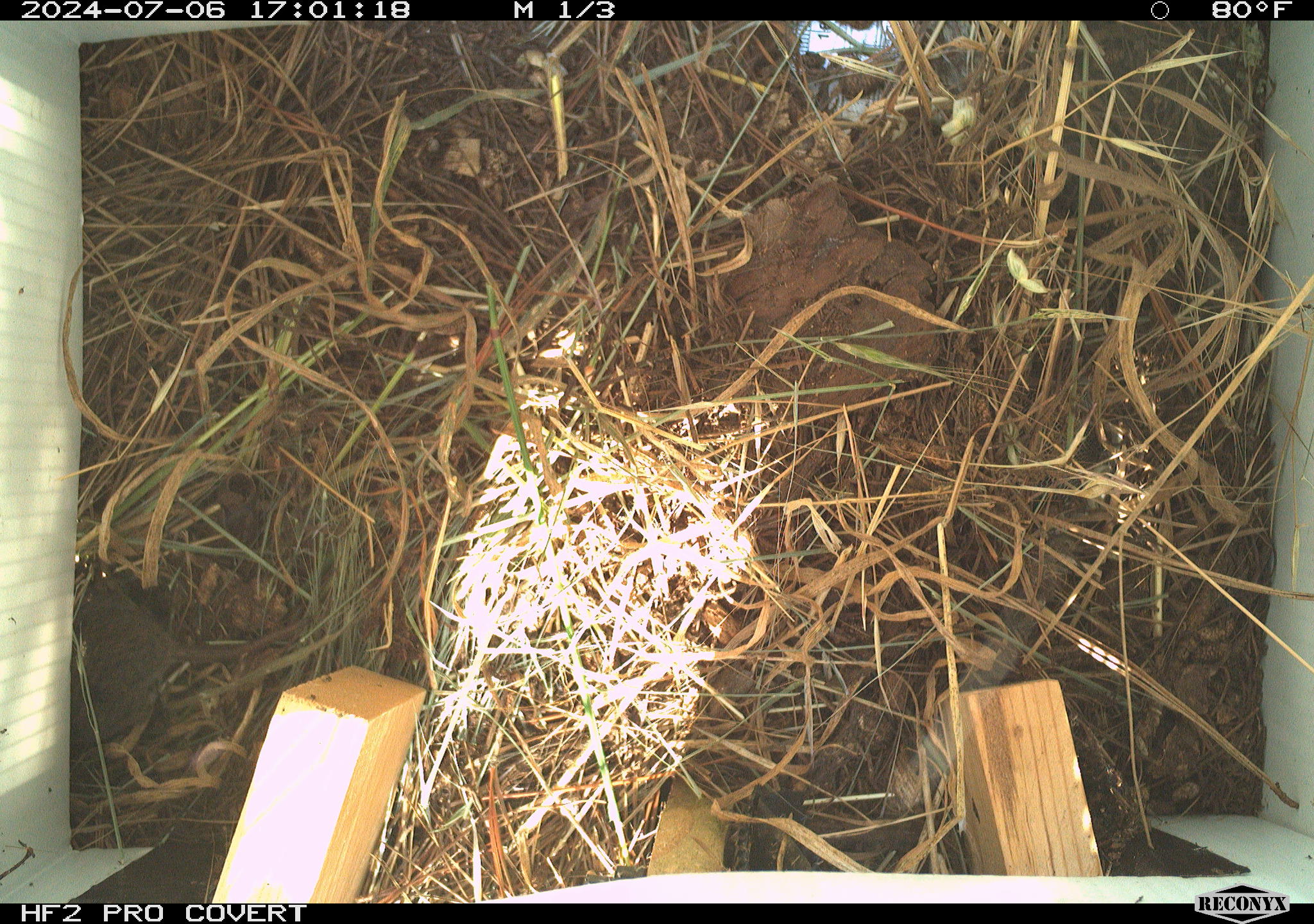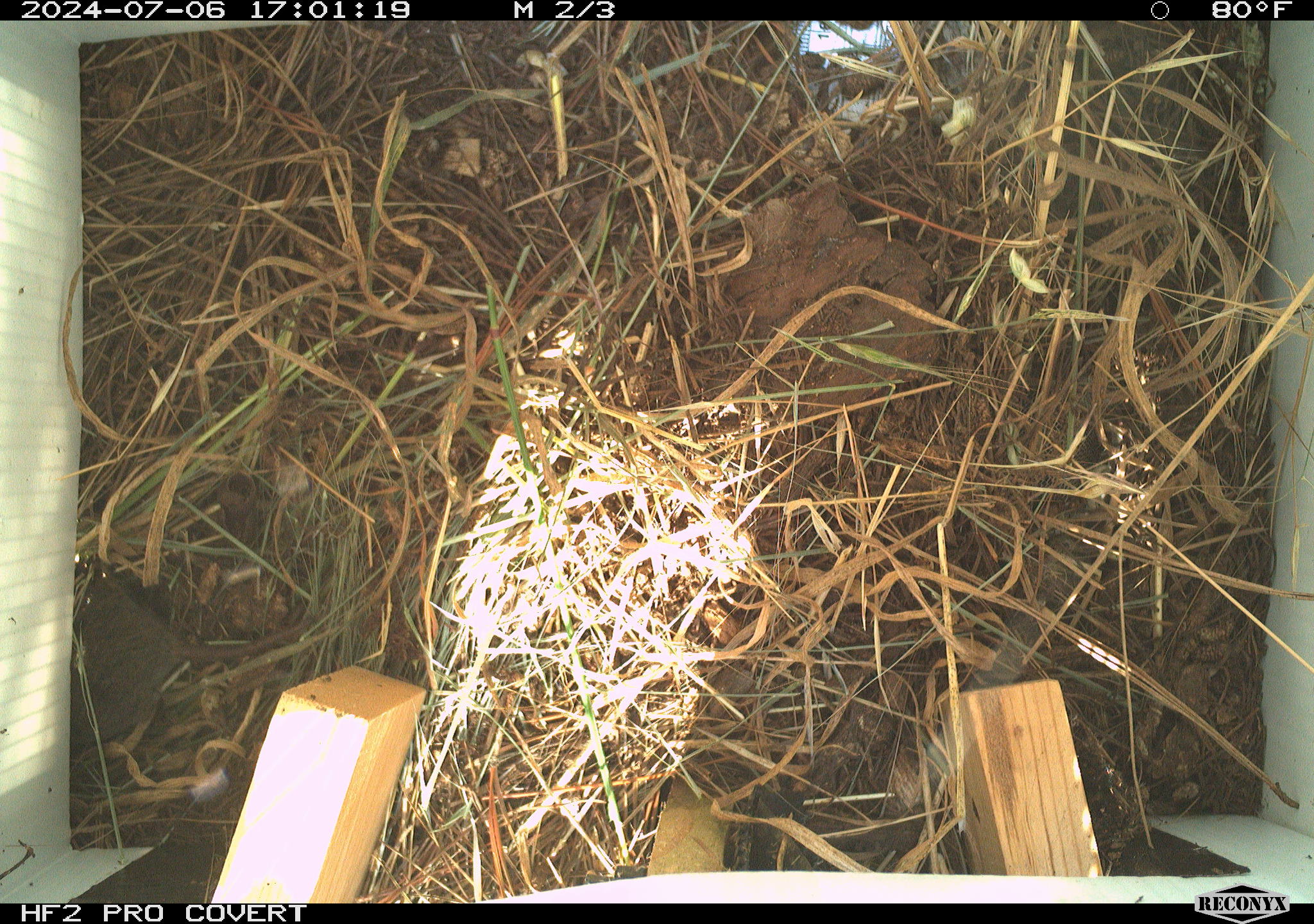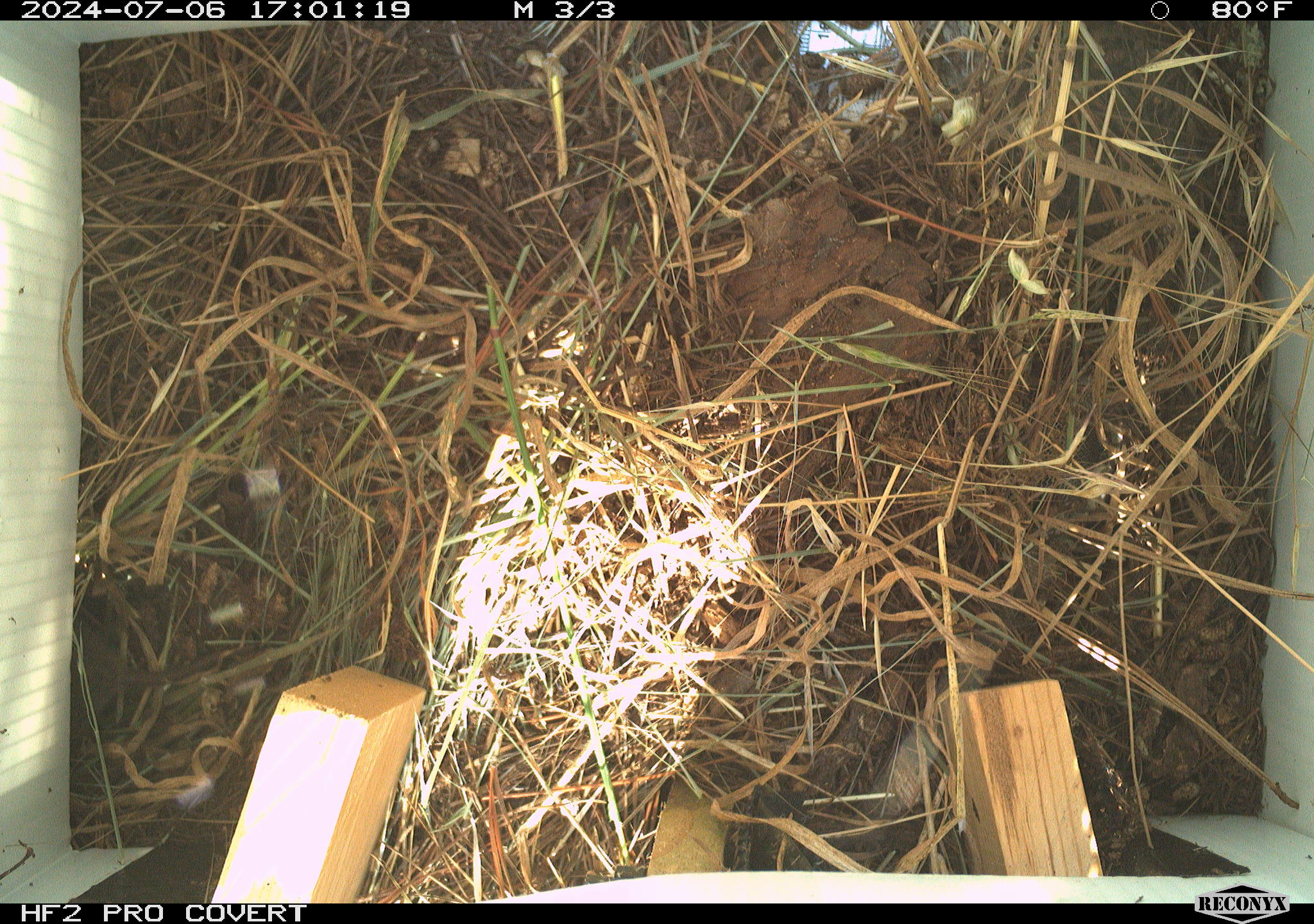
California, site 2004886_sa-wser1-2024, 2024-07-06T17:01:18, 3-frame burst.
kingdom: Animalia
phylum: Chordata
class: Mammalia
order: Rodentia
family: Cricetidae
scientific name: Arvicolinae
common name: voles, lemmings, and muskrats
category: arvicolinae subfamily